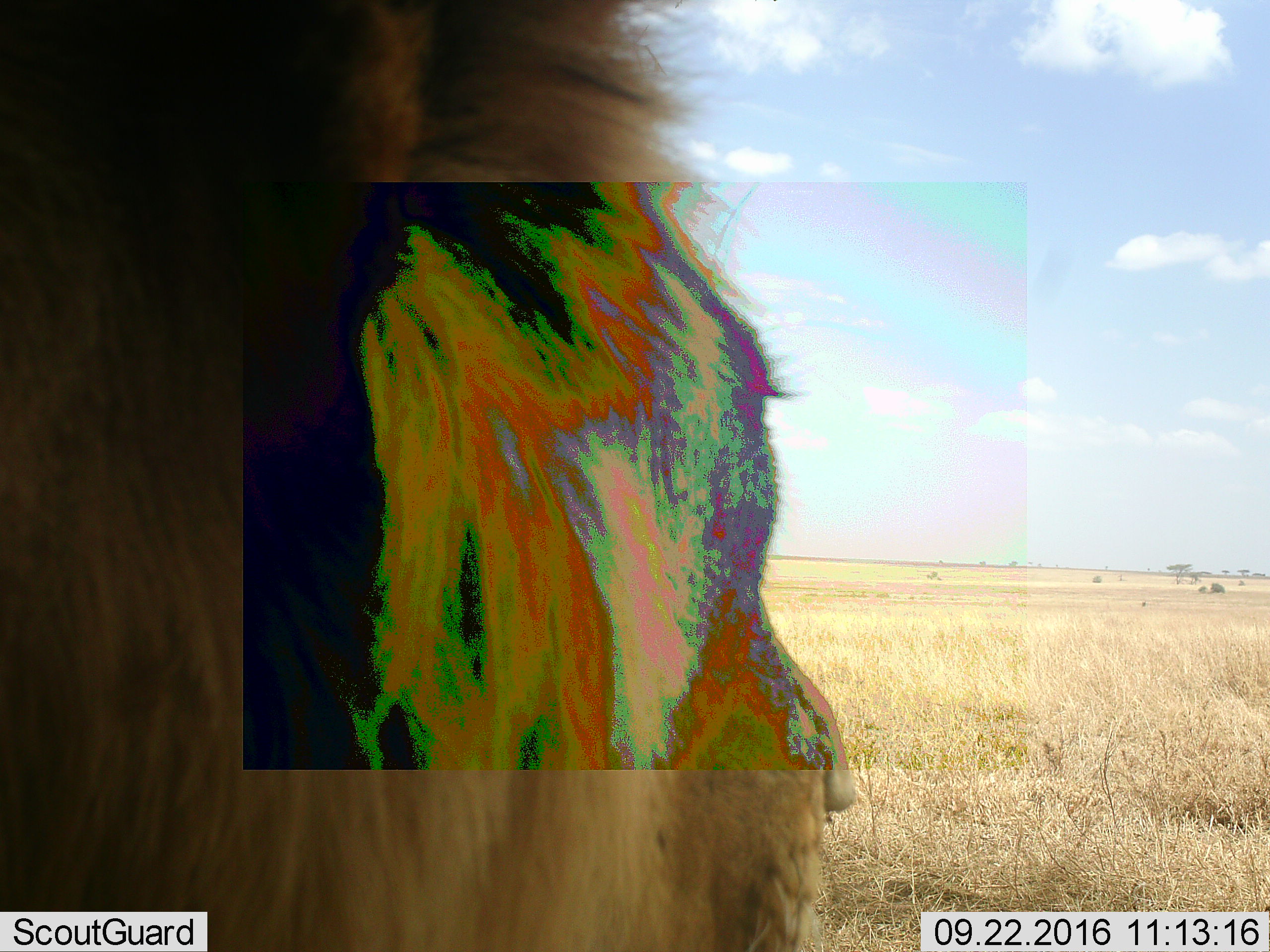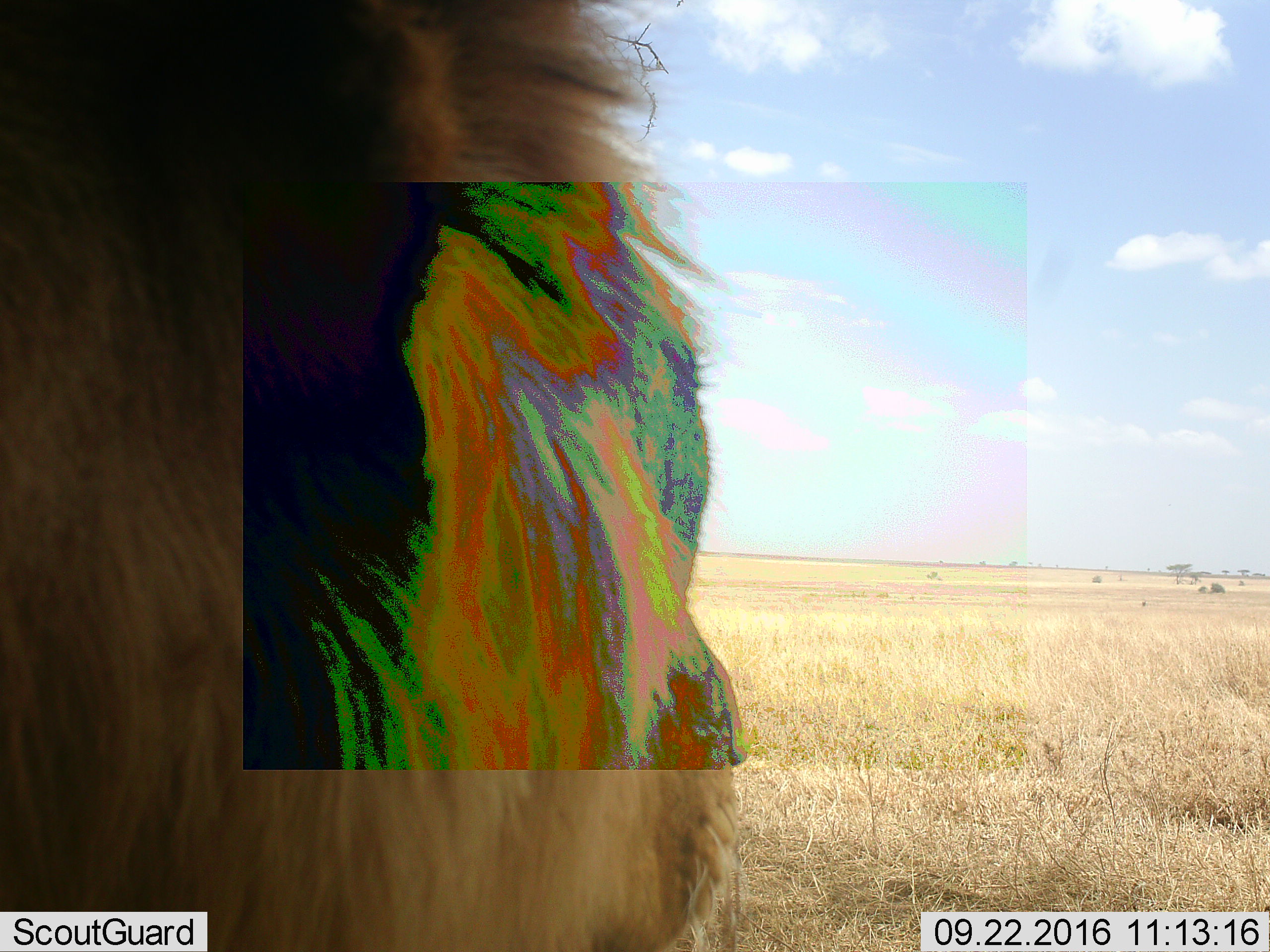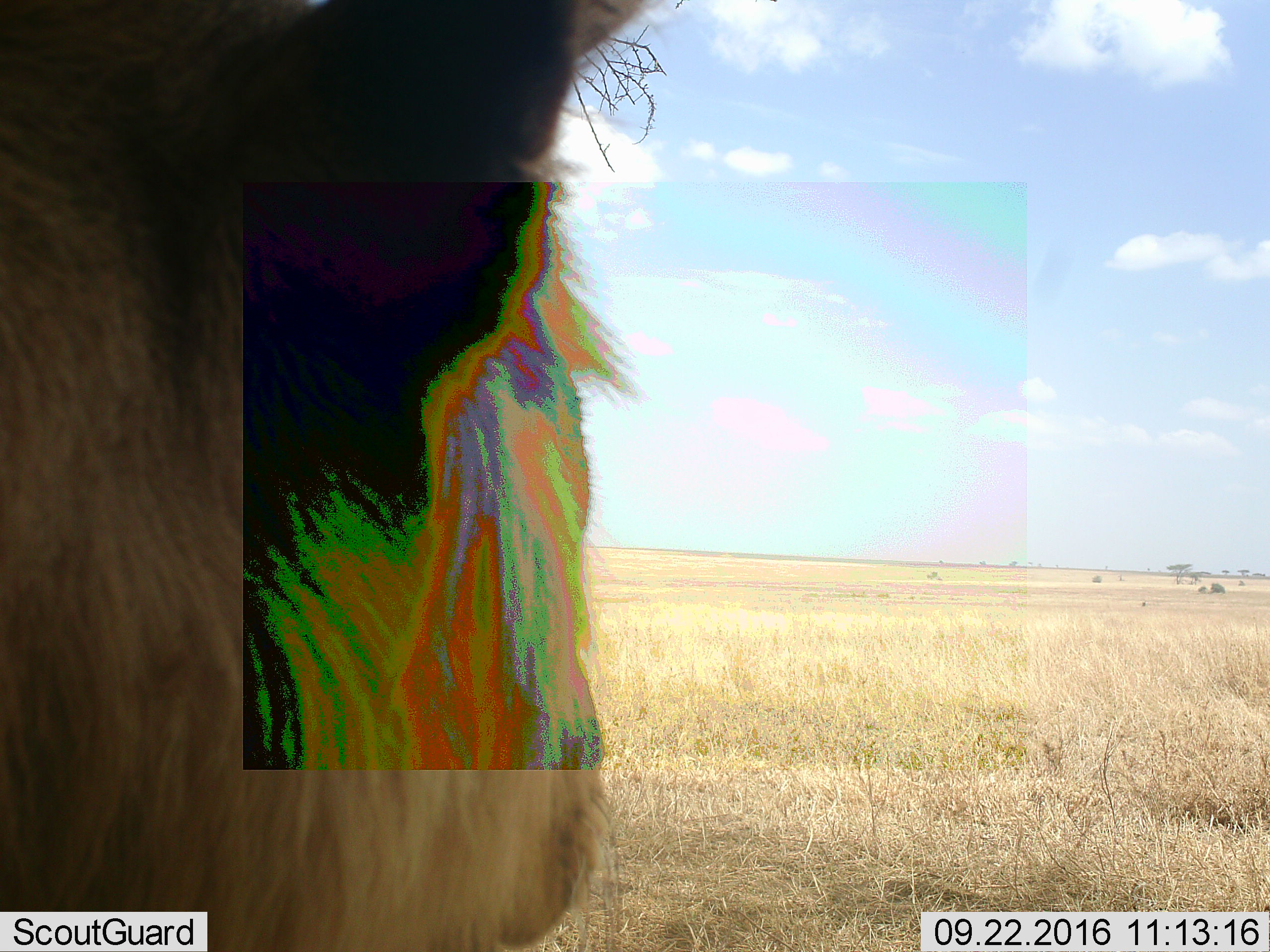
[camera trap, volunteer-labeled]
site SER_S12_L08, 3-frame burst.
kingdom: Animalia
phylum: Chordata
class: Mammalia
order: Carnivora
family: Felidae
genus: Panthera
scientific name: Panthera leo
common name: lion male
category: lionmale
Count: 1.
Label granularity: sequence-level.